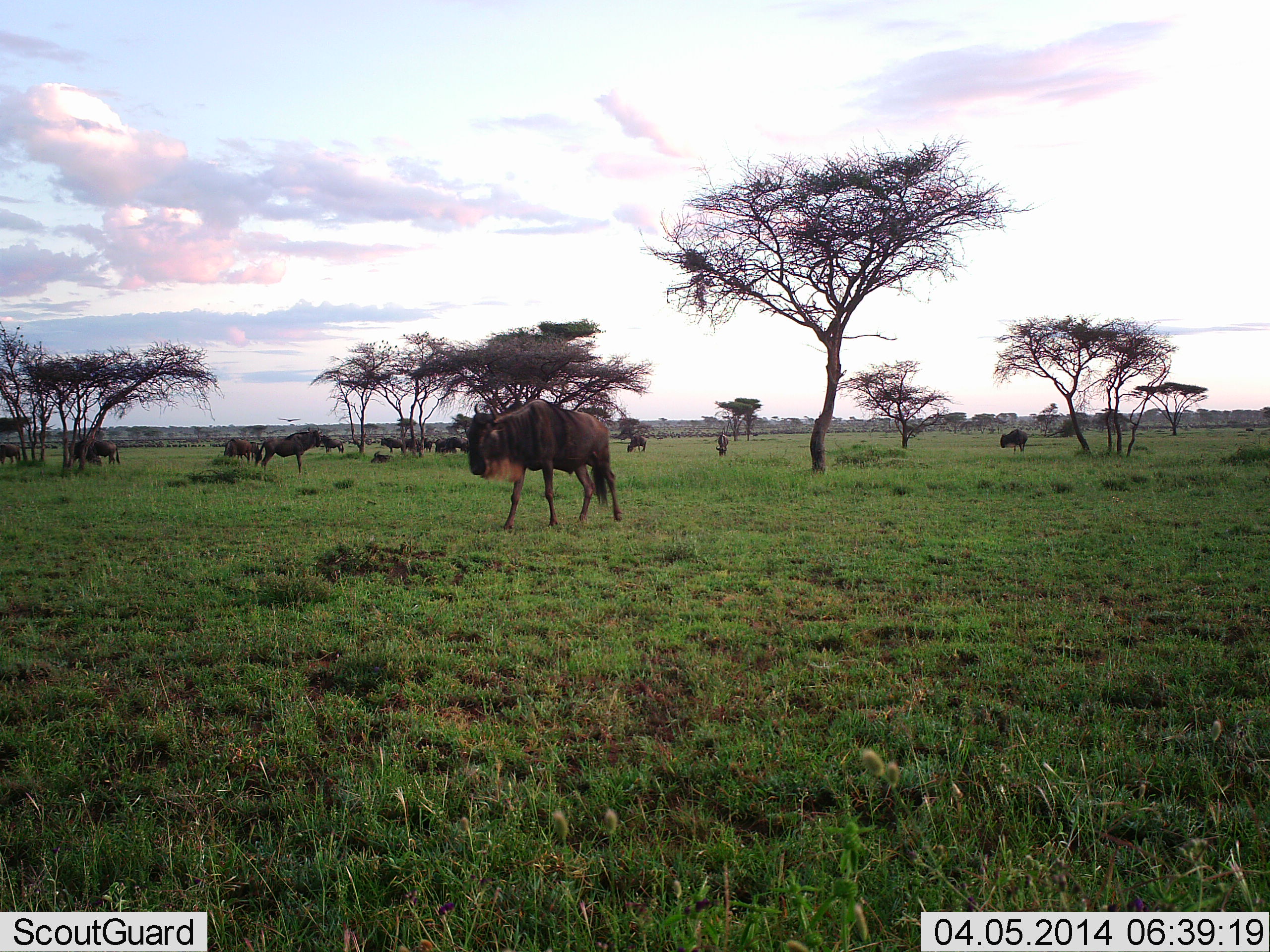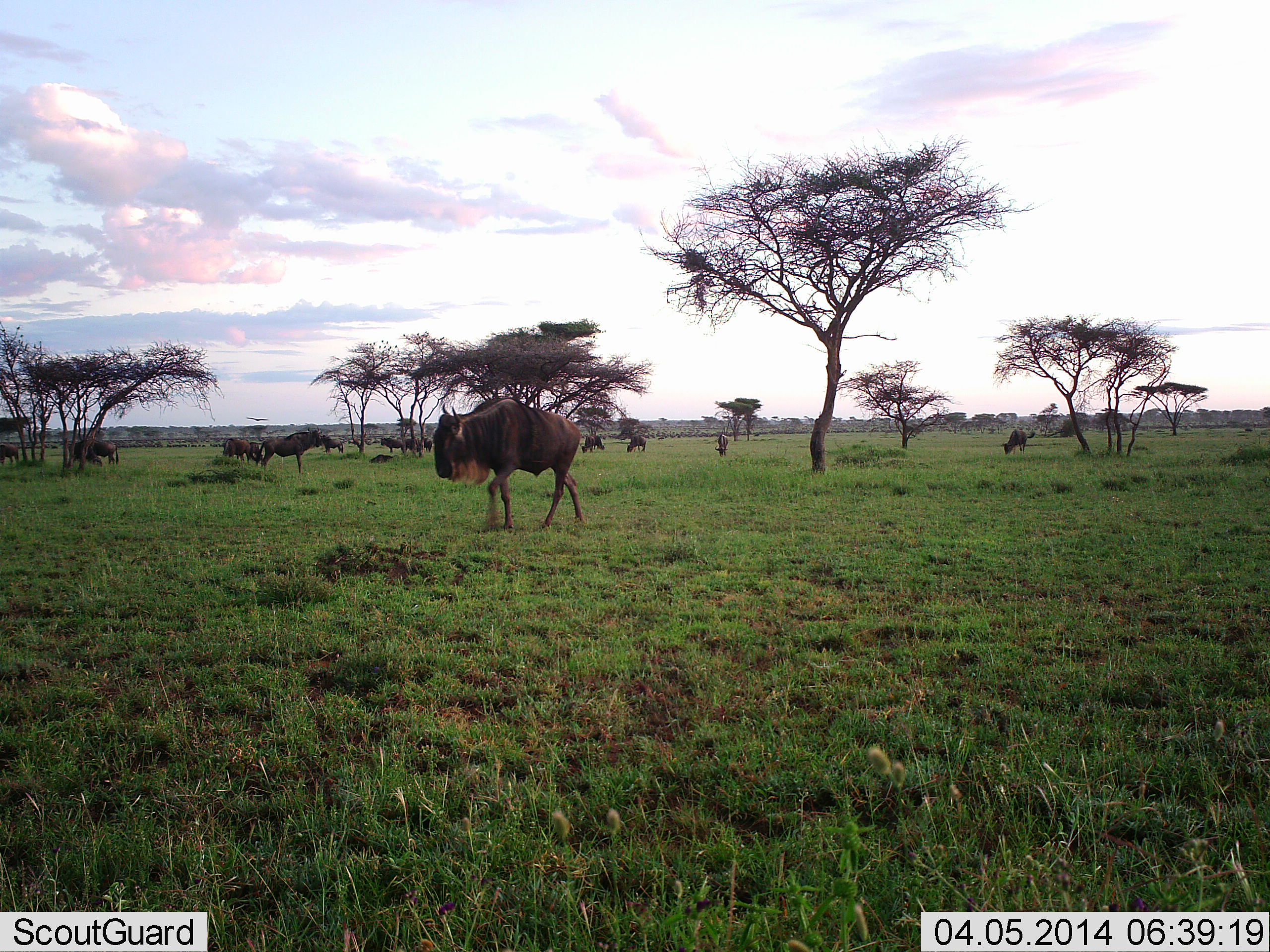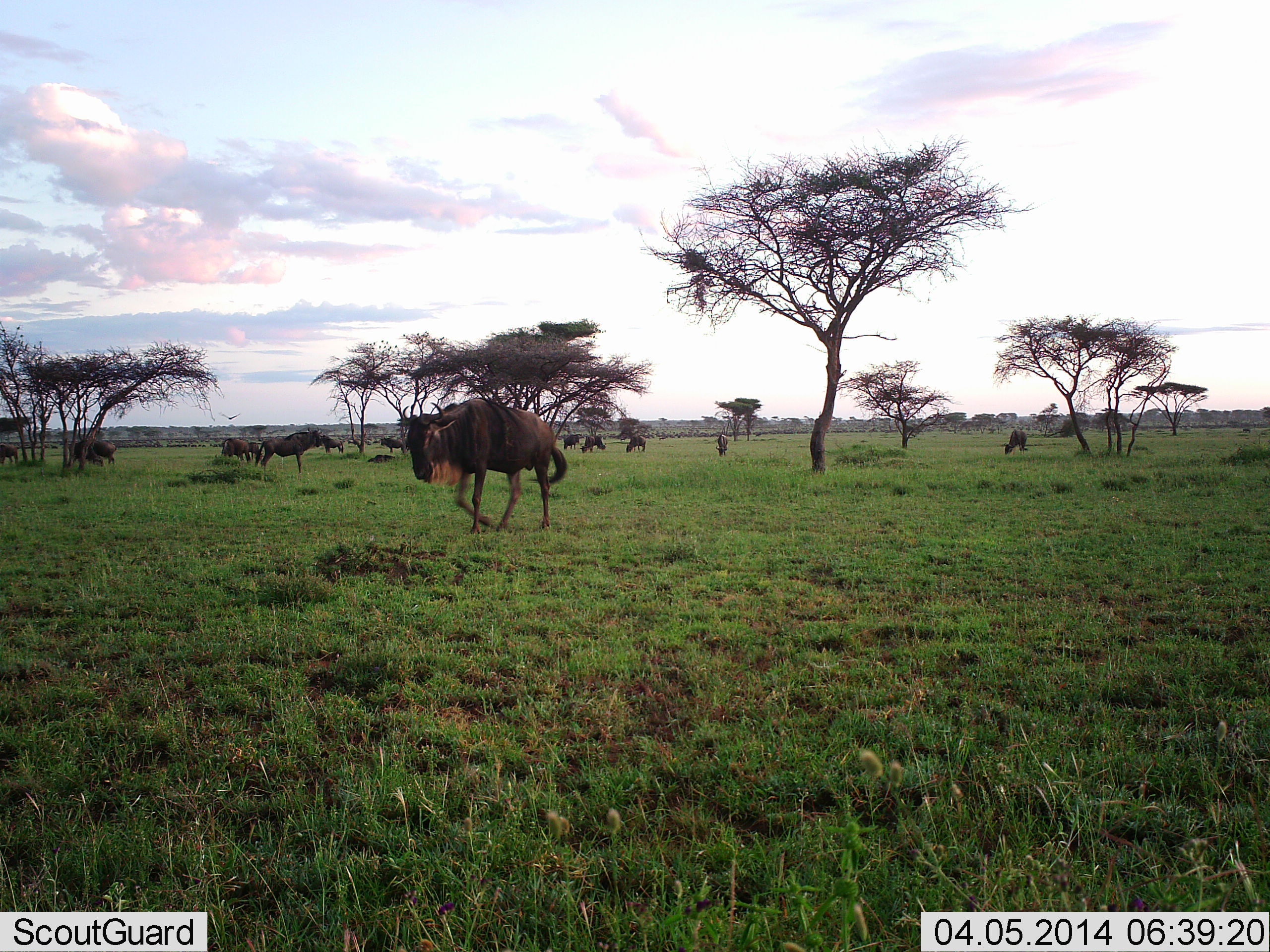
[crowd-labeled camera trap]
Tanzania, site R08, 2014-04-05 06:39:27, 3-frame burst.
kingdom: Animalia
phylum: Chordata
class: Mammalia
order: Artiodactyla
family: Bovidae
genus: Connochaetes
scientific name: Connochaetes taurinus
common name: blue wildebeest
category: wildebeest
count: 11-50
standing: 86%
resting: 29%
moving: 71%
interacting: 7%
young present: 0%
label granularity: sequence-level